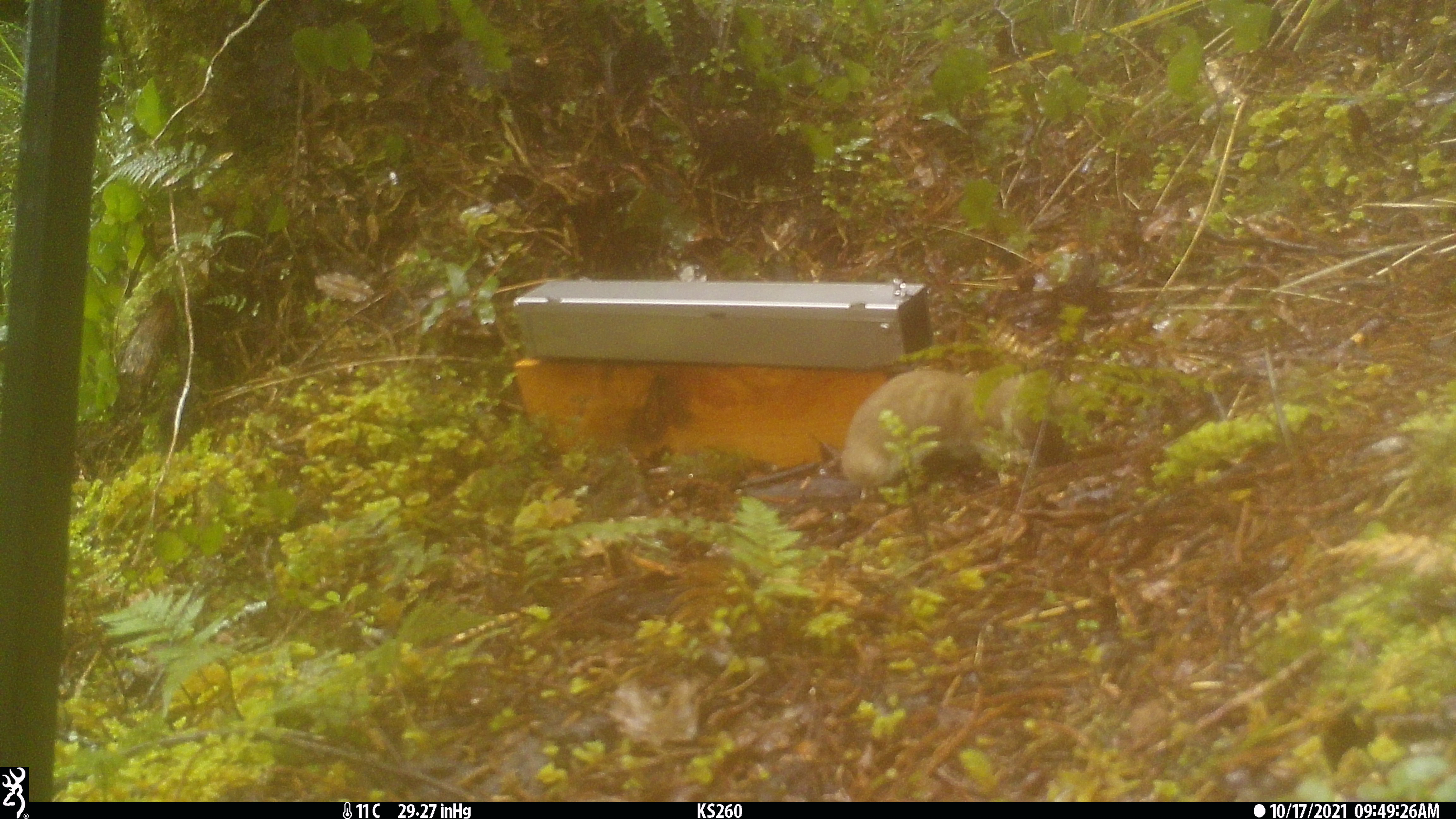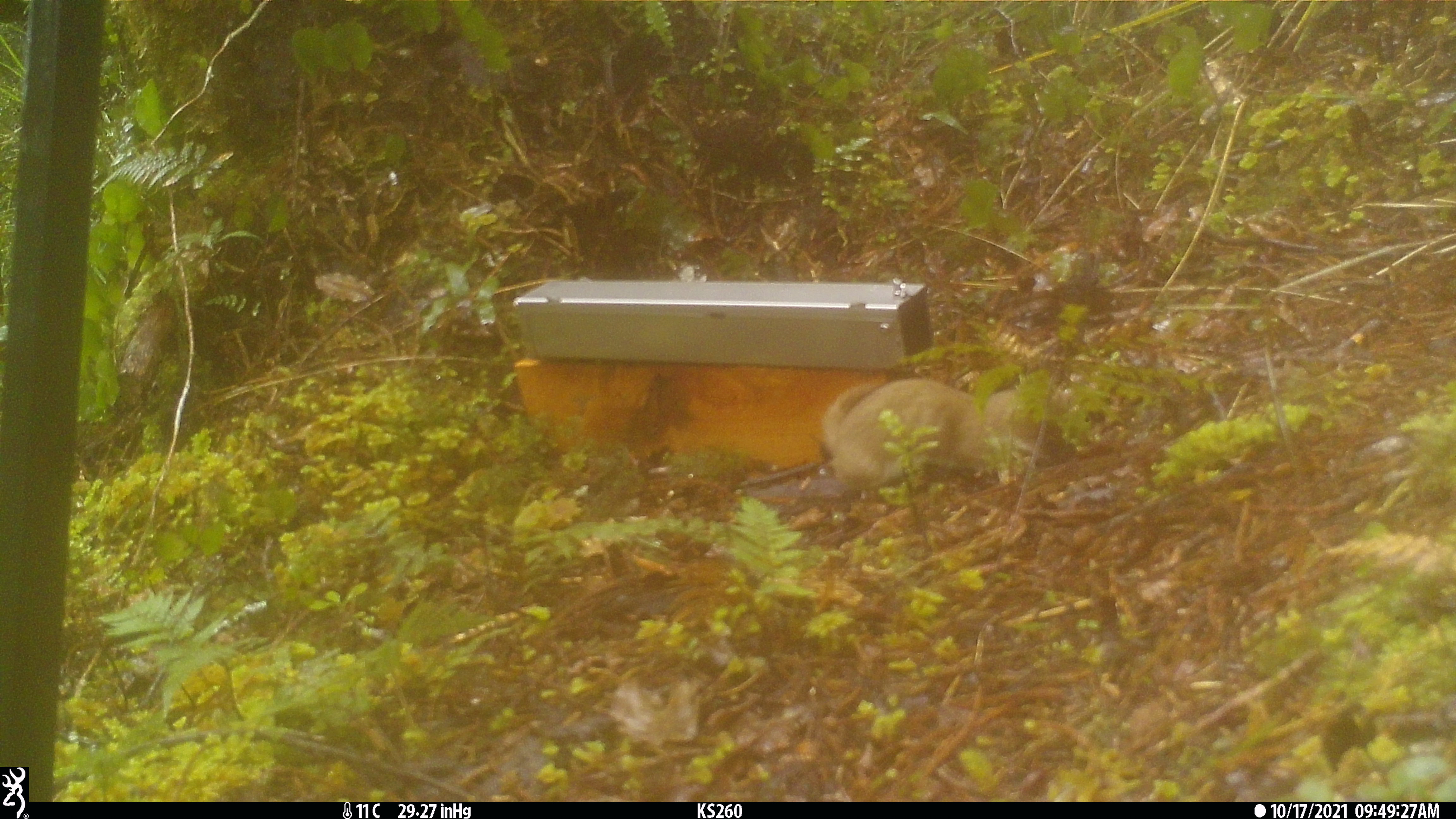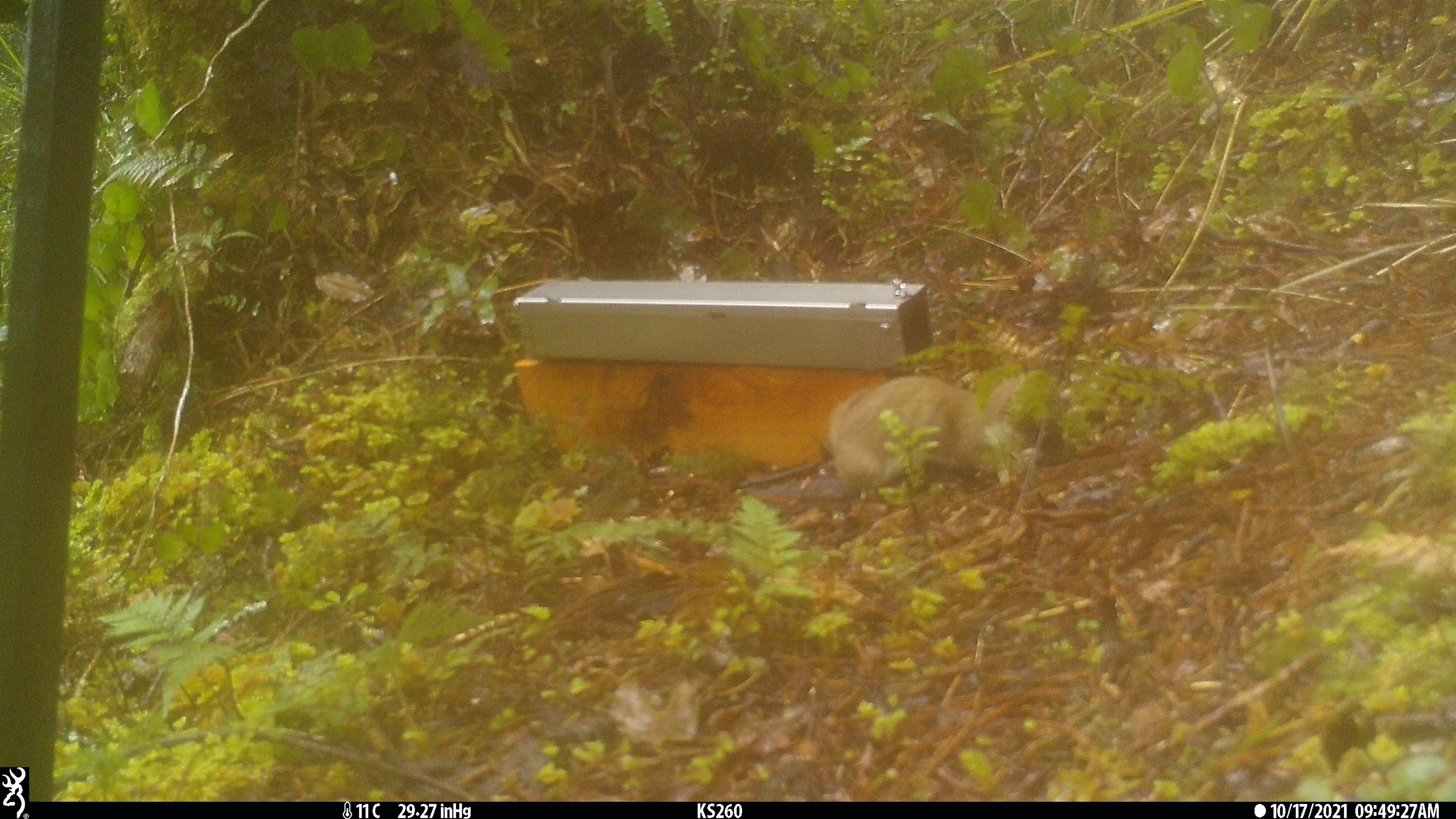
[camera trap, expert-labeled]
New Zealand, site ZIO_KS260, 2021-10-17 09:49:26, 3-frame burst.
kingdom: Animalia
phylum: Chordata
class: Mammalia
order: Carnivora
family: Mustelidae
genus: Mustela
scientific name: Mustela erminea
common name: stoat